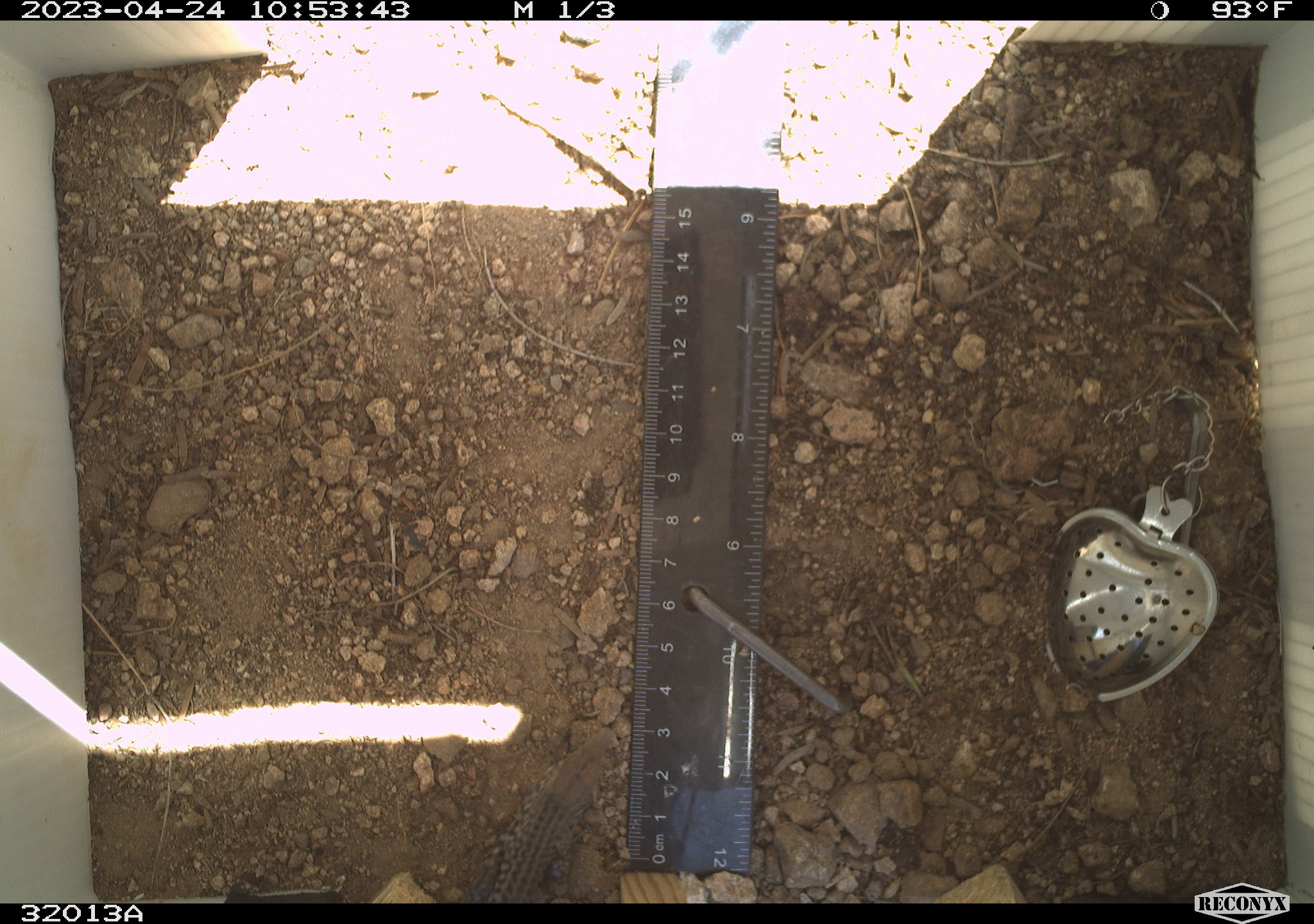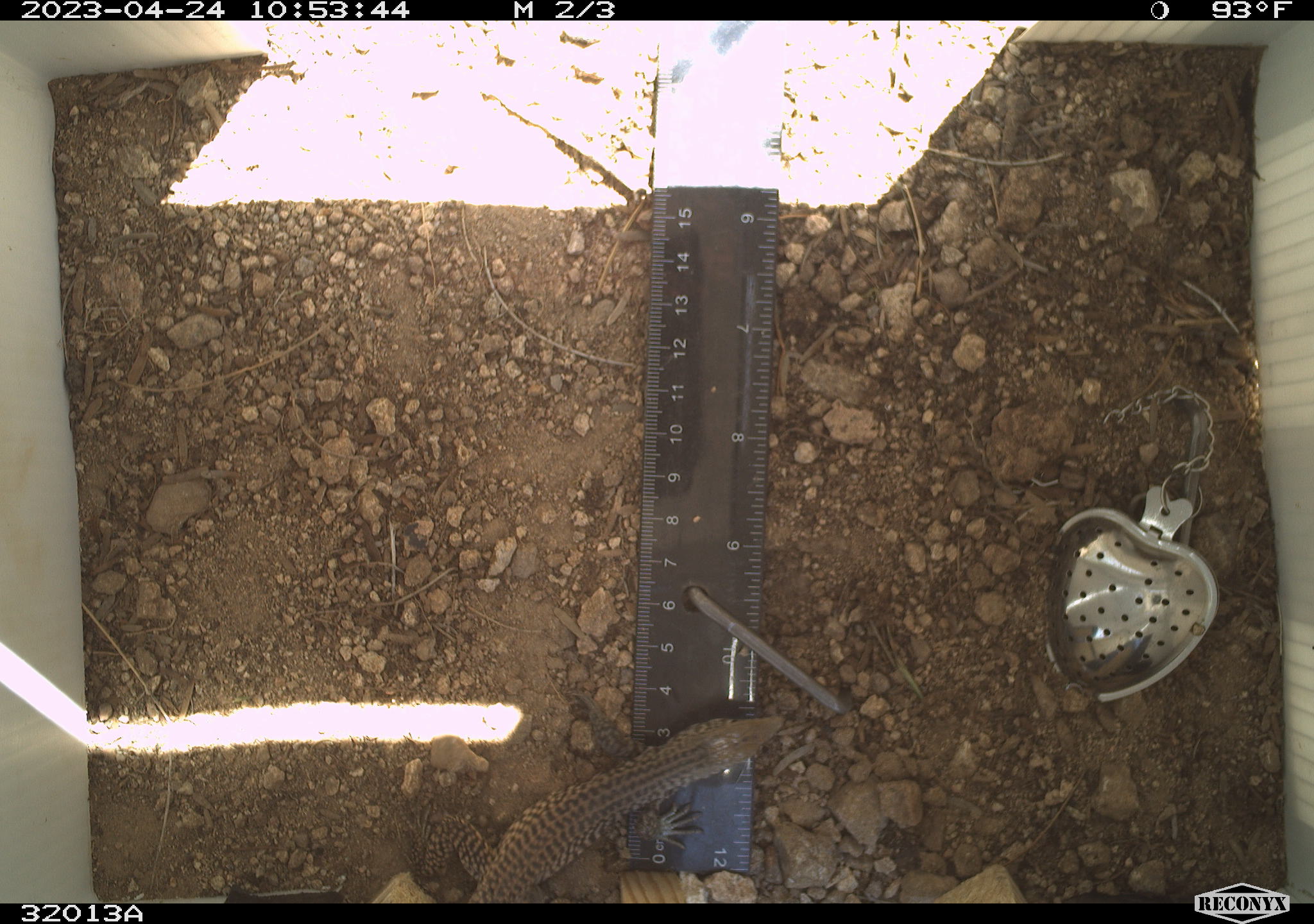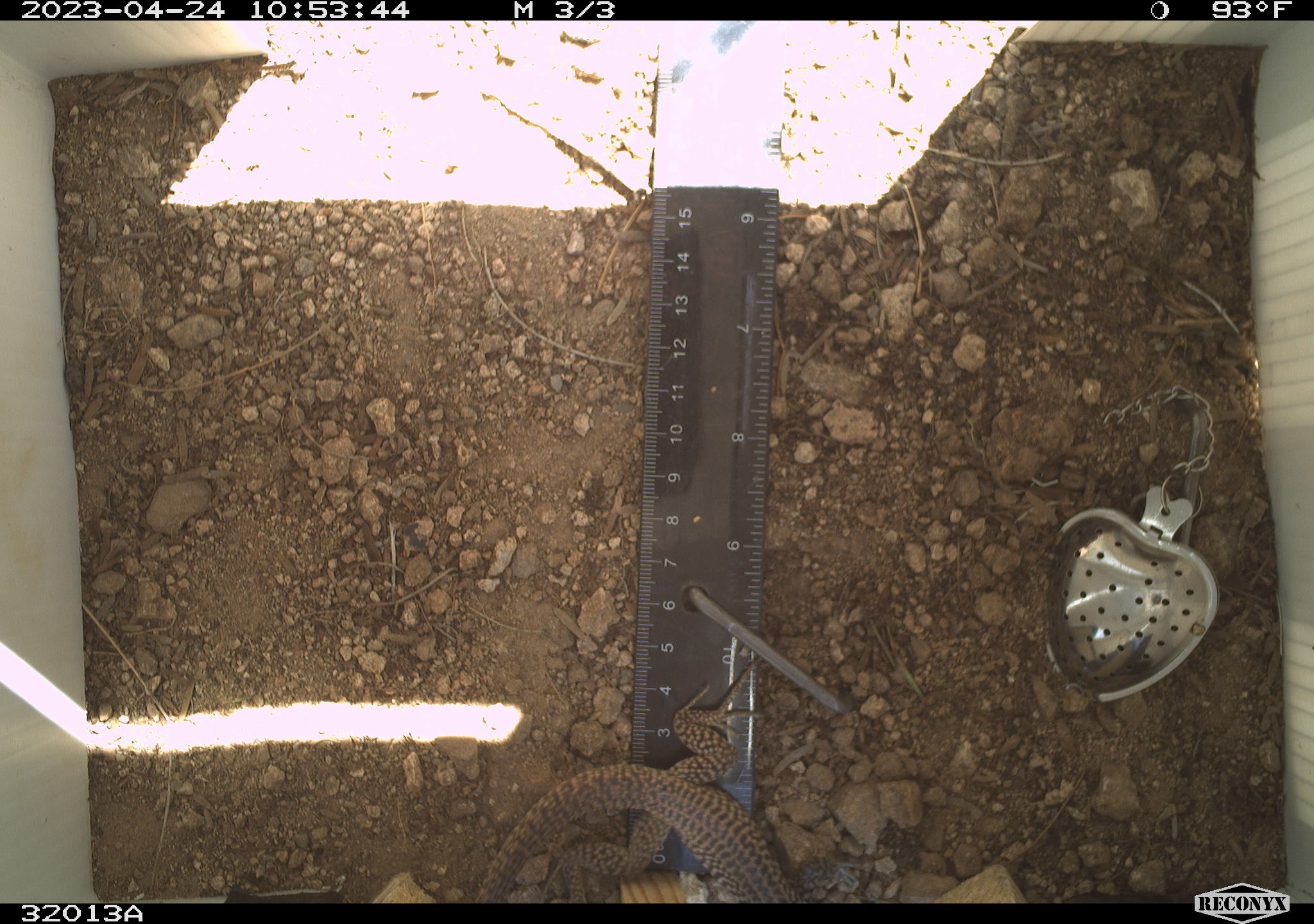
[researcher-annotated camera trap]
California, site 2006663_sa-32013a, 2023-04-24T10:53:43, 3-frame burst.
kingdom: Animalia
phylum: Chordata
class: Reptilia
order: Squamata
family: Teiidae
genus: Aspidoscelis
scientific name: Aspidoscelis tigris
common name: western whiptail